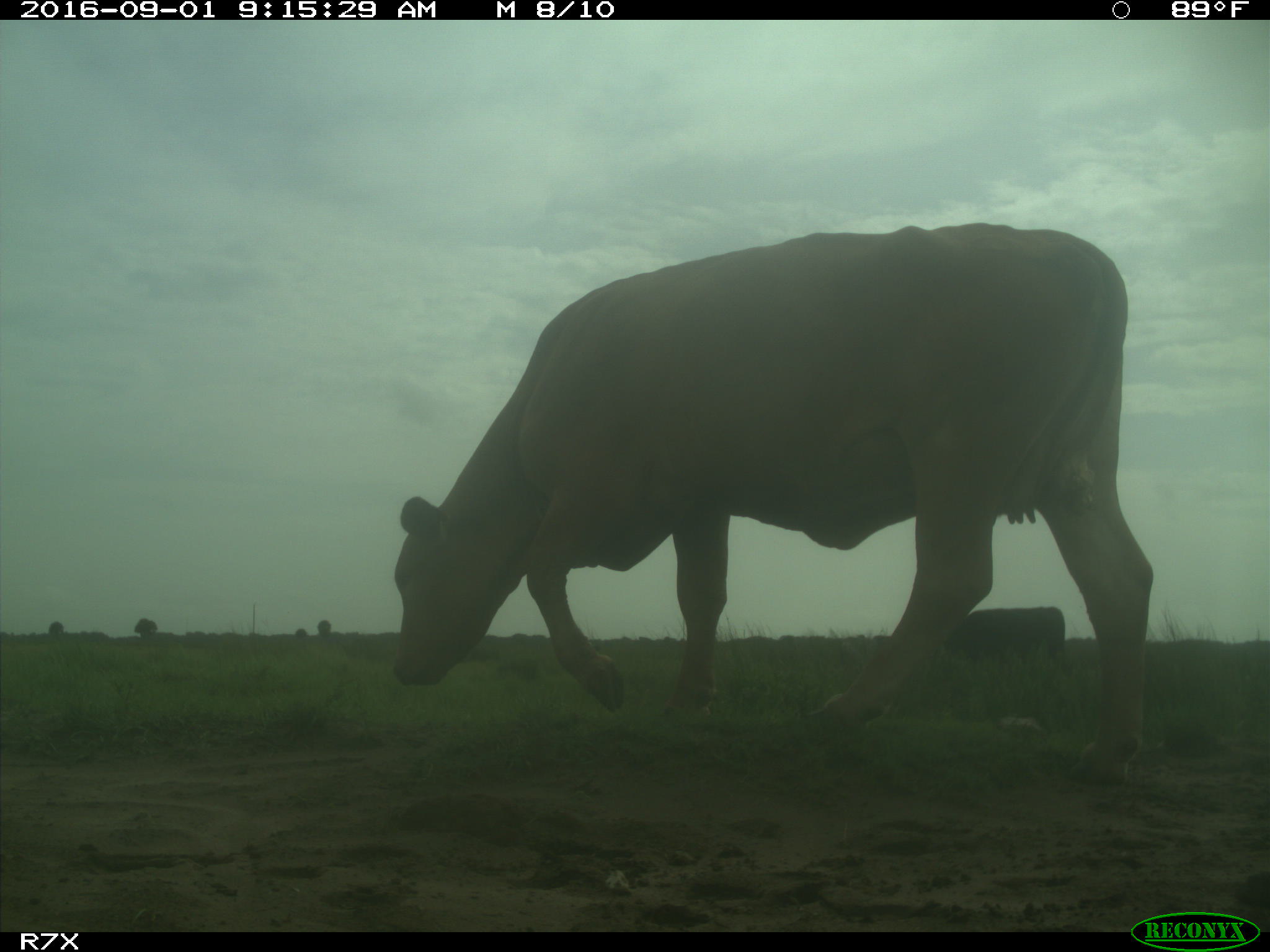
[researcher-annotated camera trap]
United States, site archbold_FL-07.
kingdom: Animalia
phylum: Chordata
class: Mammalia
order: Artiodactyla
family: Bovidae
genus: Bos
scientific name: Bos taurus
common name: domestic cow